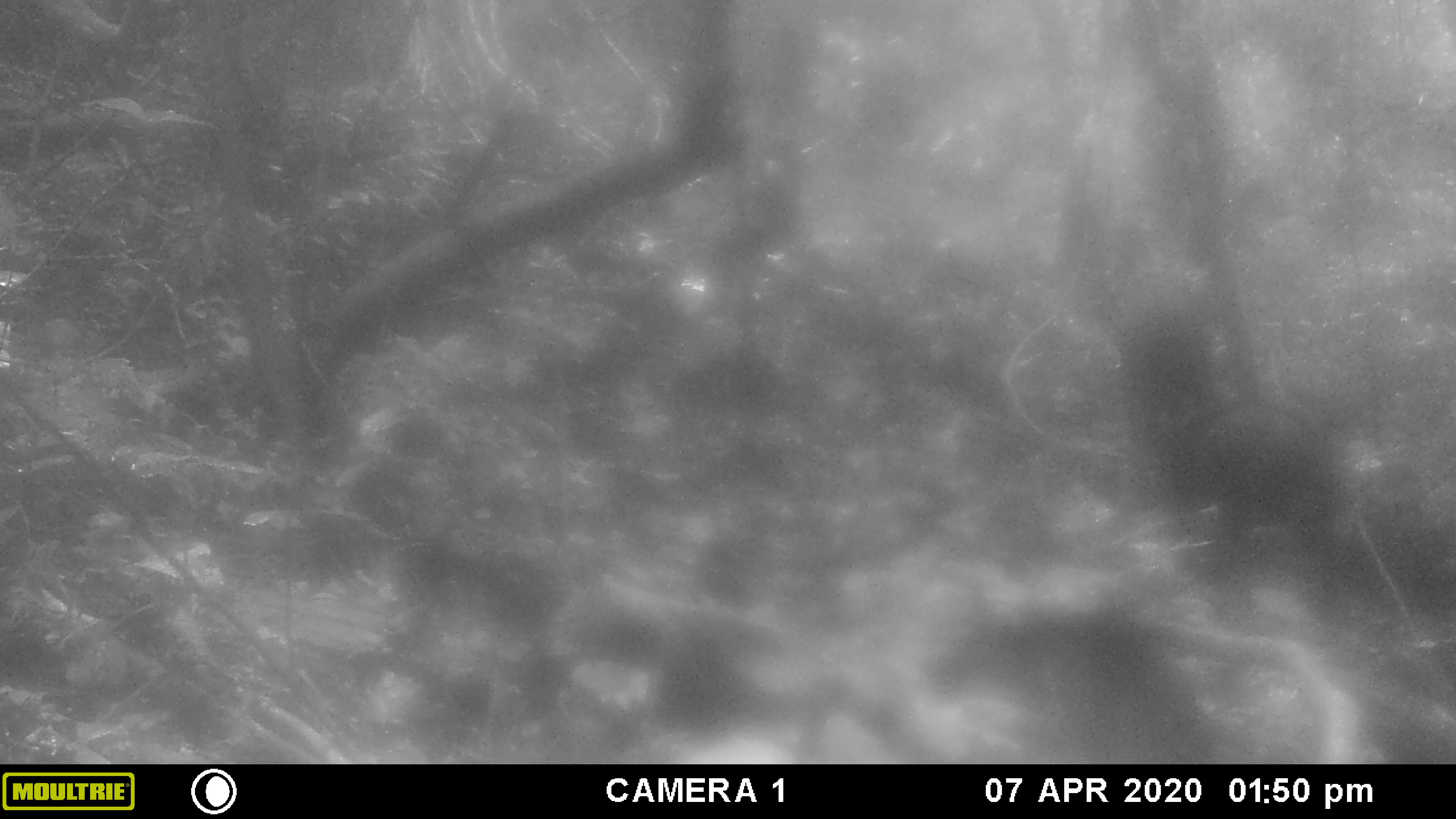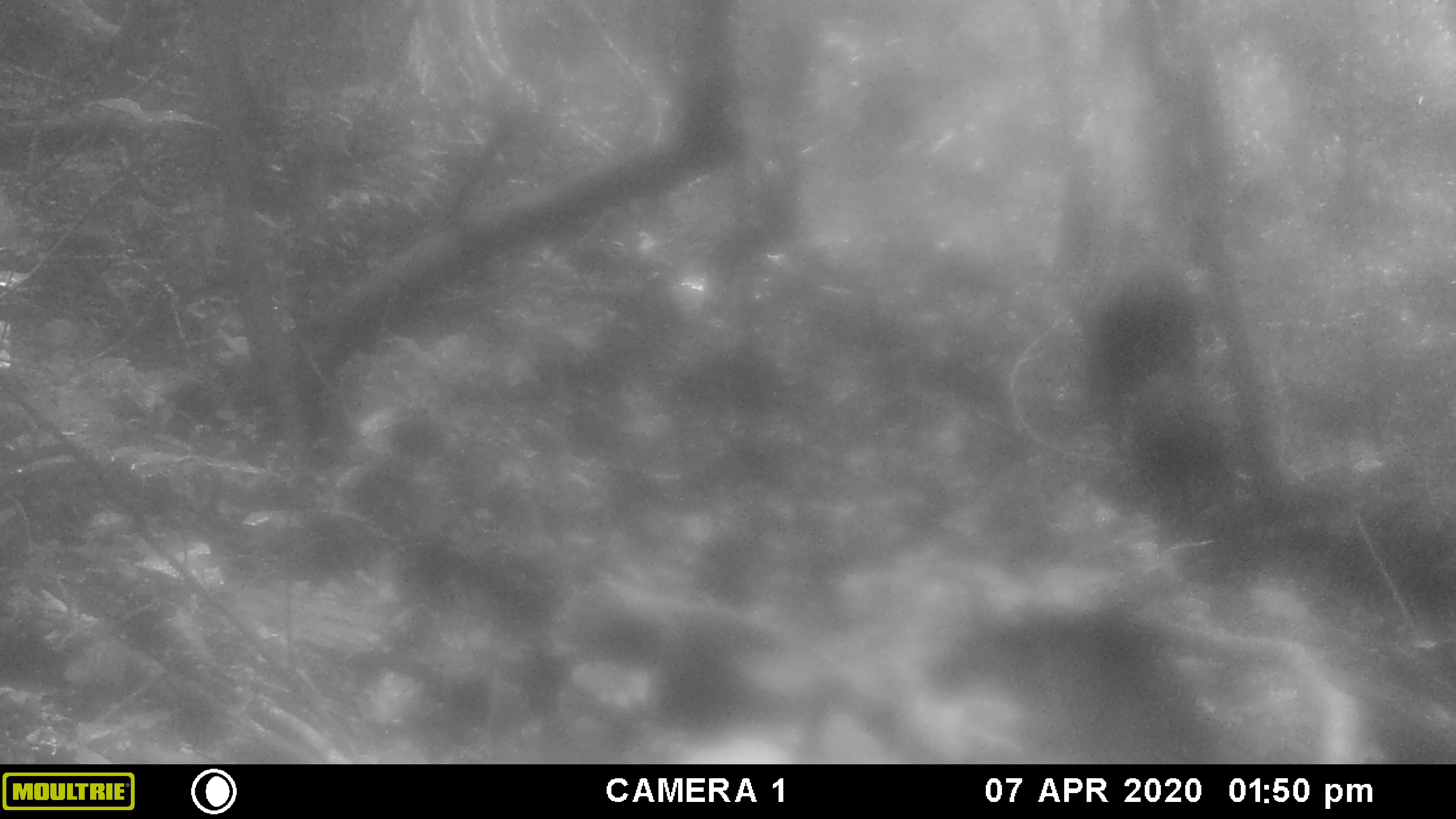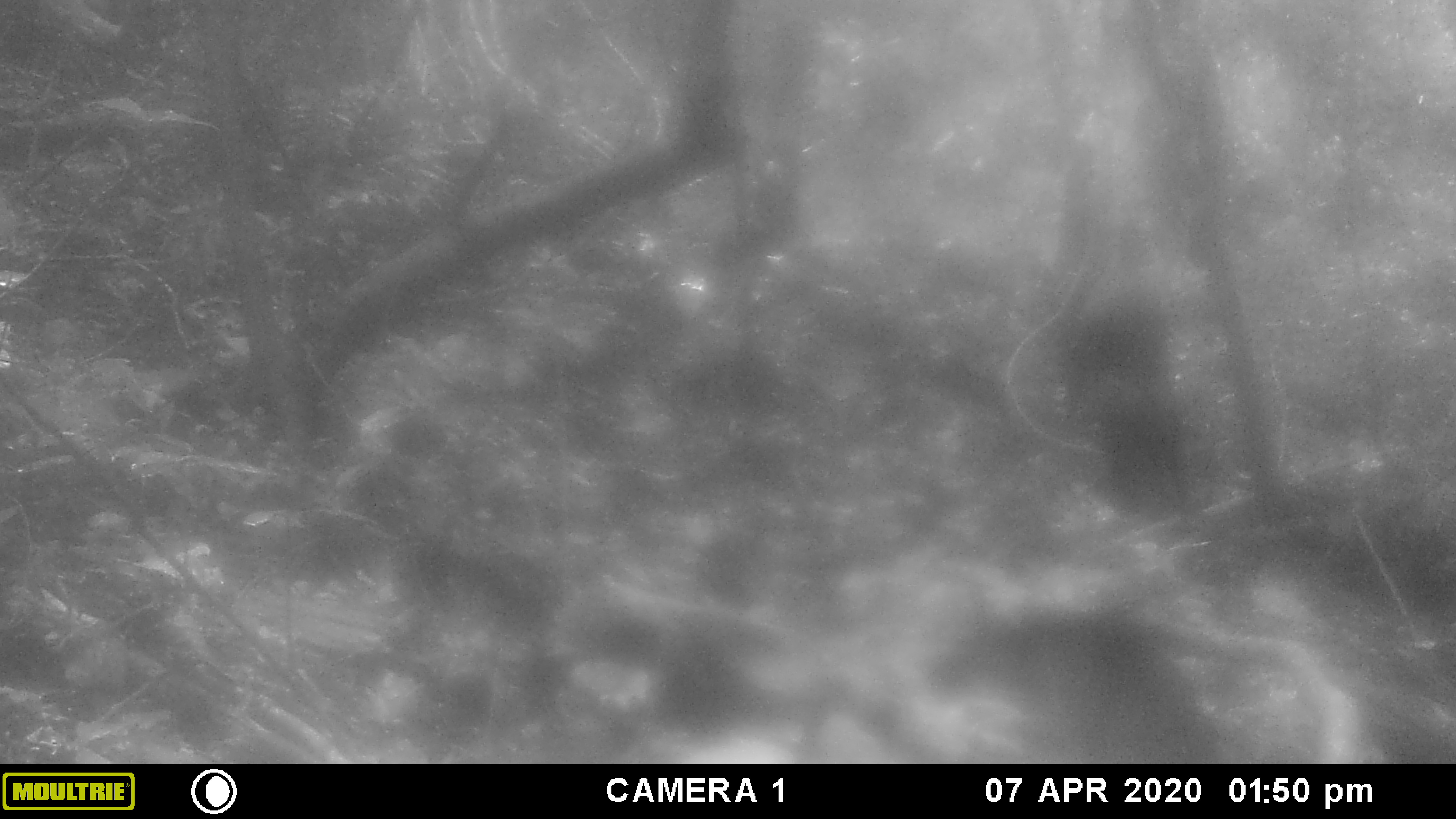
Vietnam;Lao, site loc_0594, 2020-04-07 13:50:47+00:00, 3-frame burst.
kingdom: Animalia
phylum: Chordata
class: Mammalia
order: Artiodactyla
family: Bovidae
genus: Capricornis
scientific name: Capricornis sumatraensis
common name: chinese serow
Chinese serow (Capricornis sumatraensis). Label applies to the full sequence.